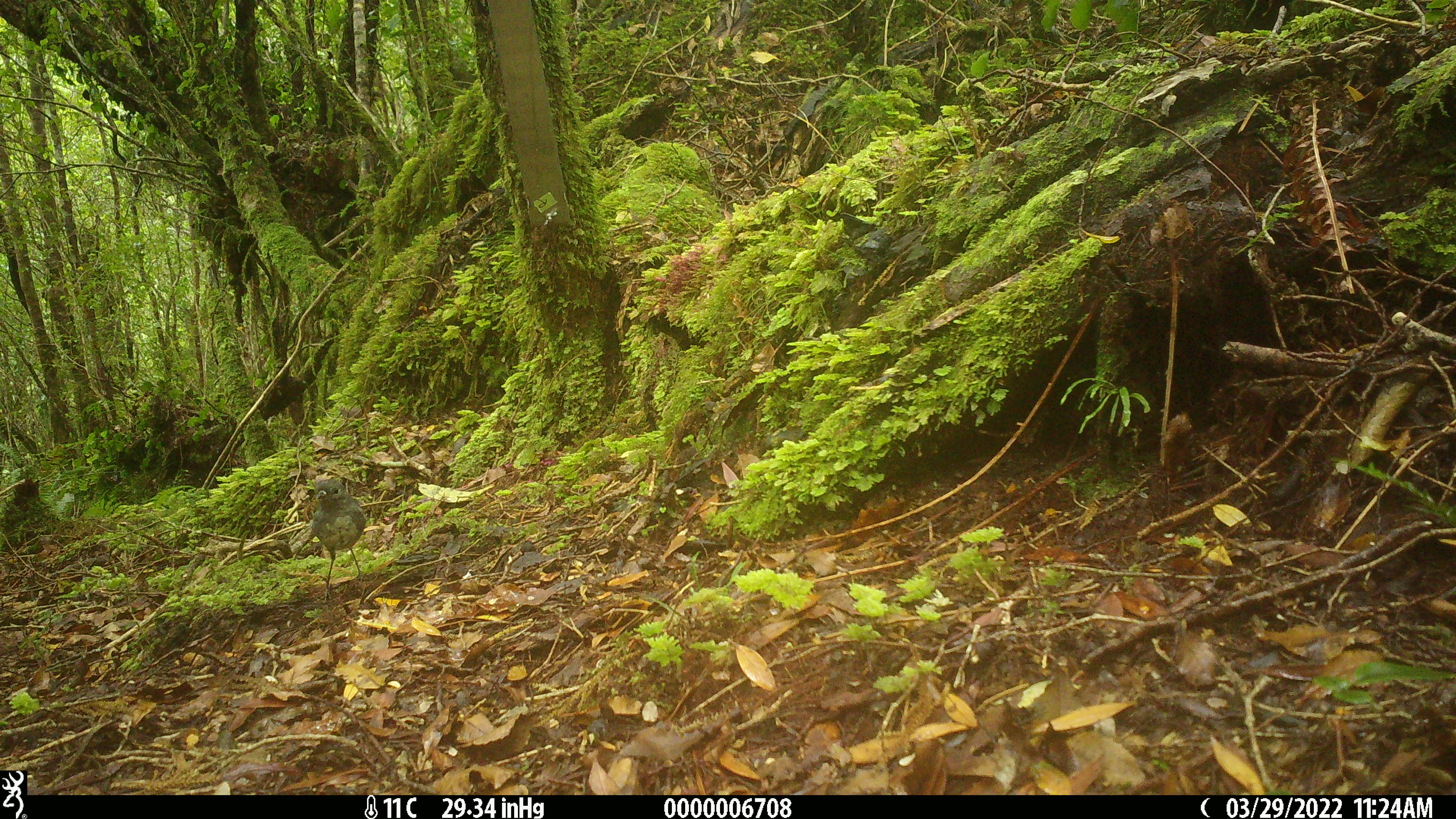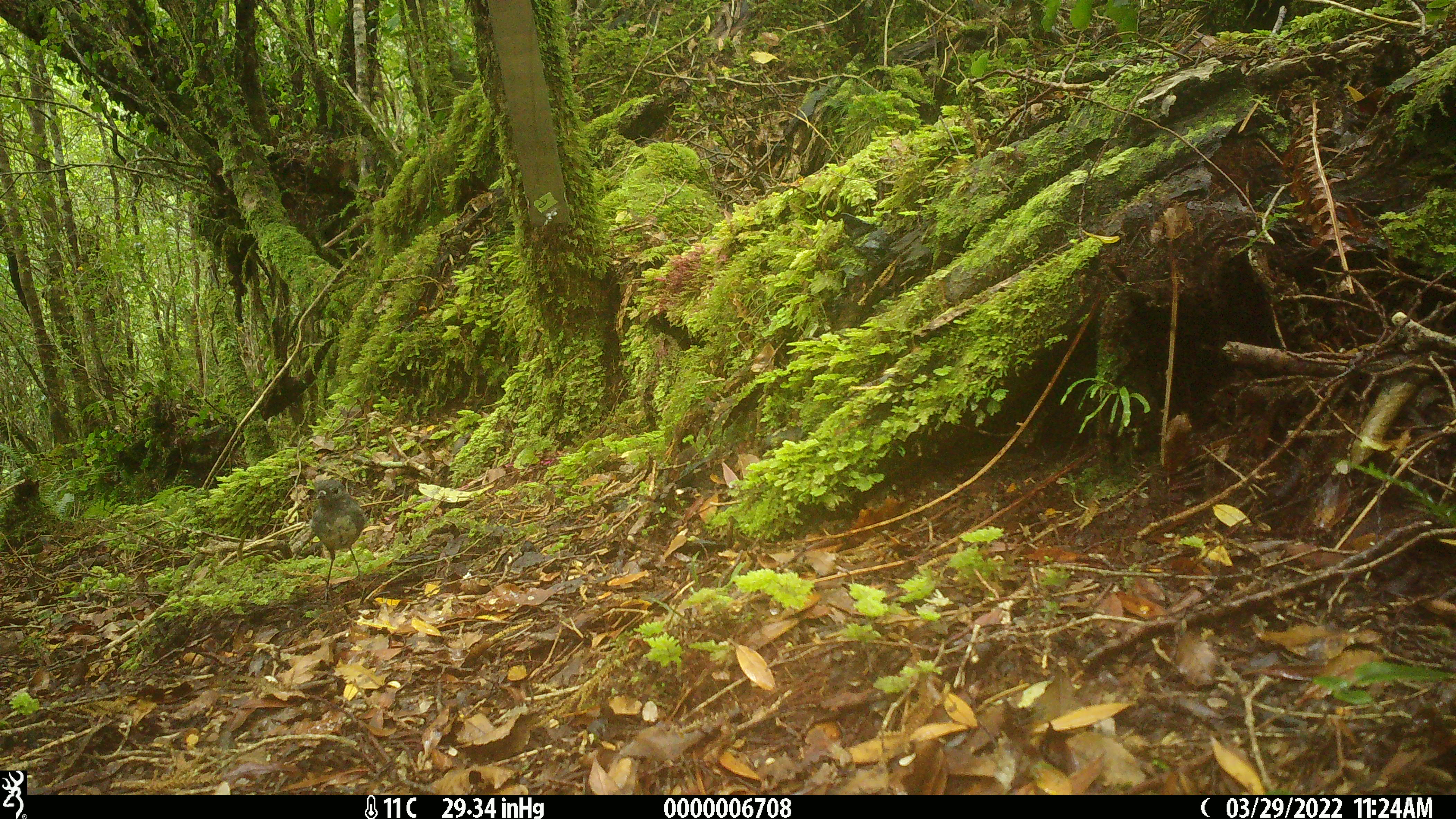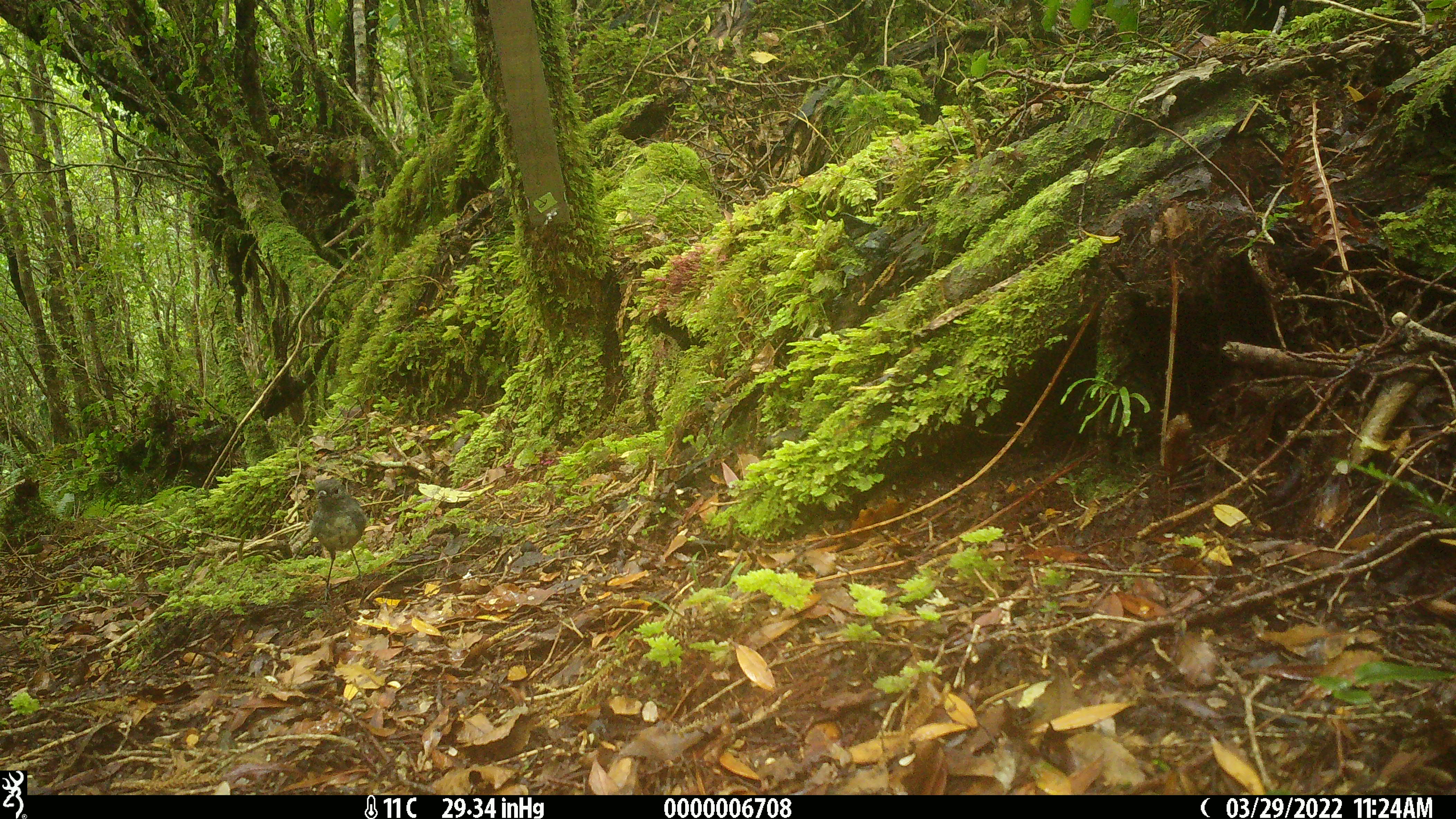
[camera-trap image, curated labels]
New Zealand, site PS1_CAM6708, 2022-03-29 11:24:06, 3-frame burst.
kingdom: Animalia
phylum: Chordata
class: Aves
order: Passeriformes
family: Petroicidae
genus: Petroica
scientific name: Petroica australis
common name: new zealand robin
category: robin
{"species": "robin (new zealand robin) (Petroica australis)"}